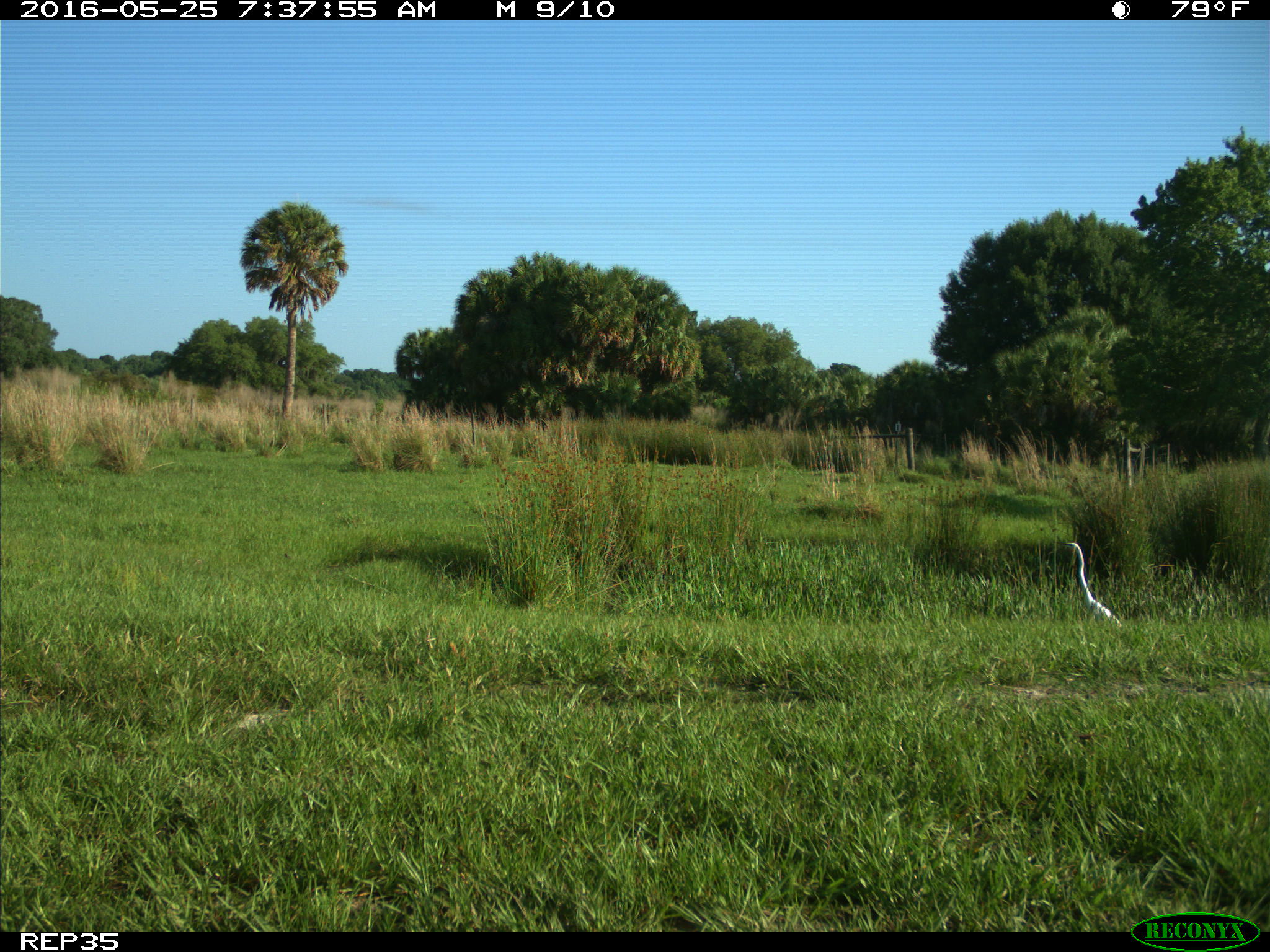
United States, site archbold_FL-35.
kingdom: Animalia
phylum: Chordata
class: Aves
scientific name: Aves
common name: birds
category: unidentified bird